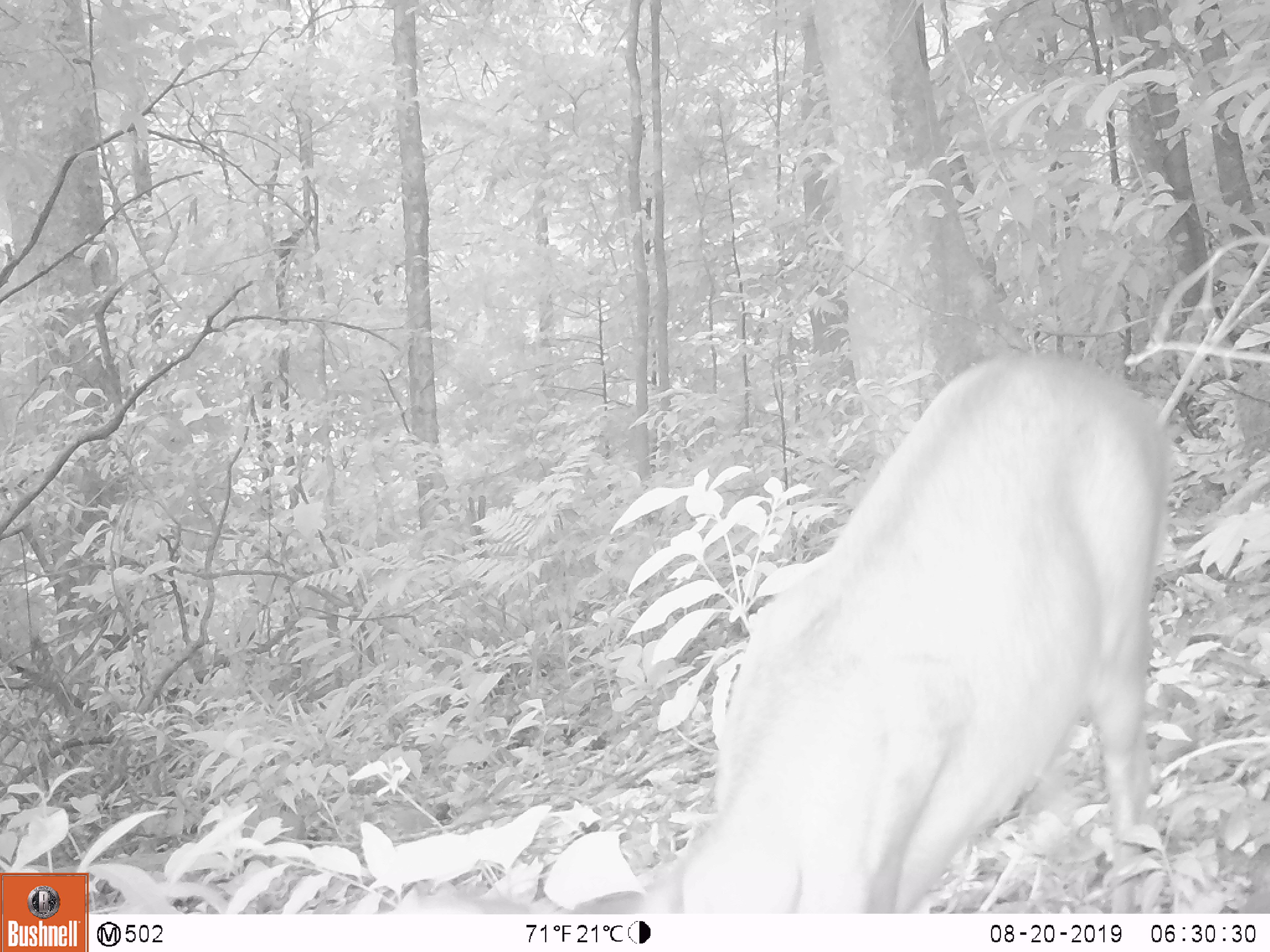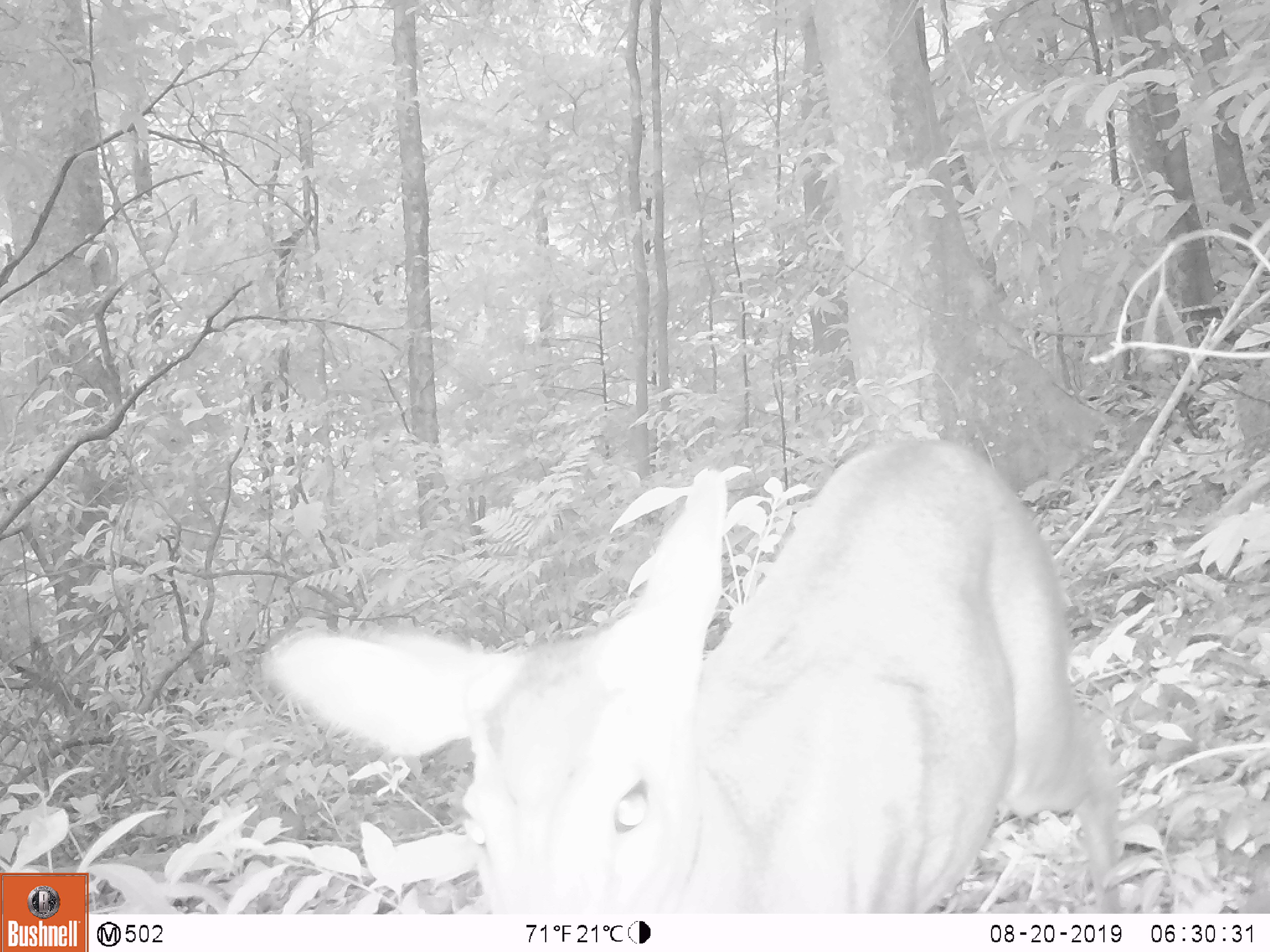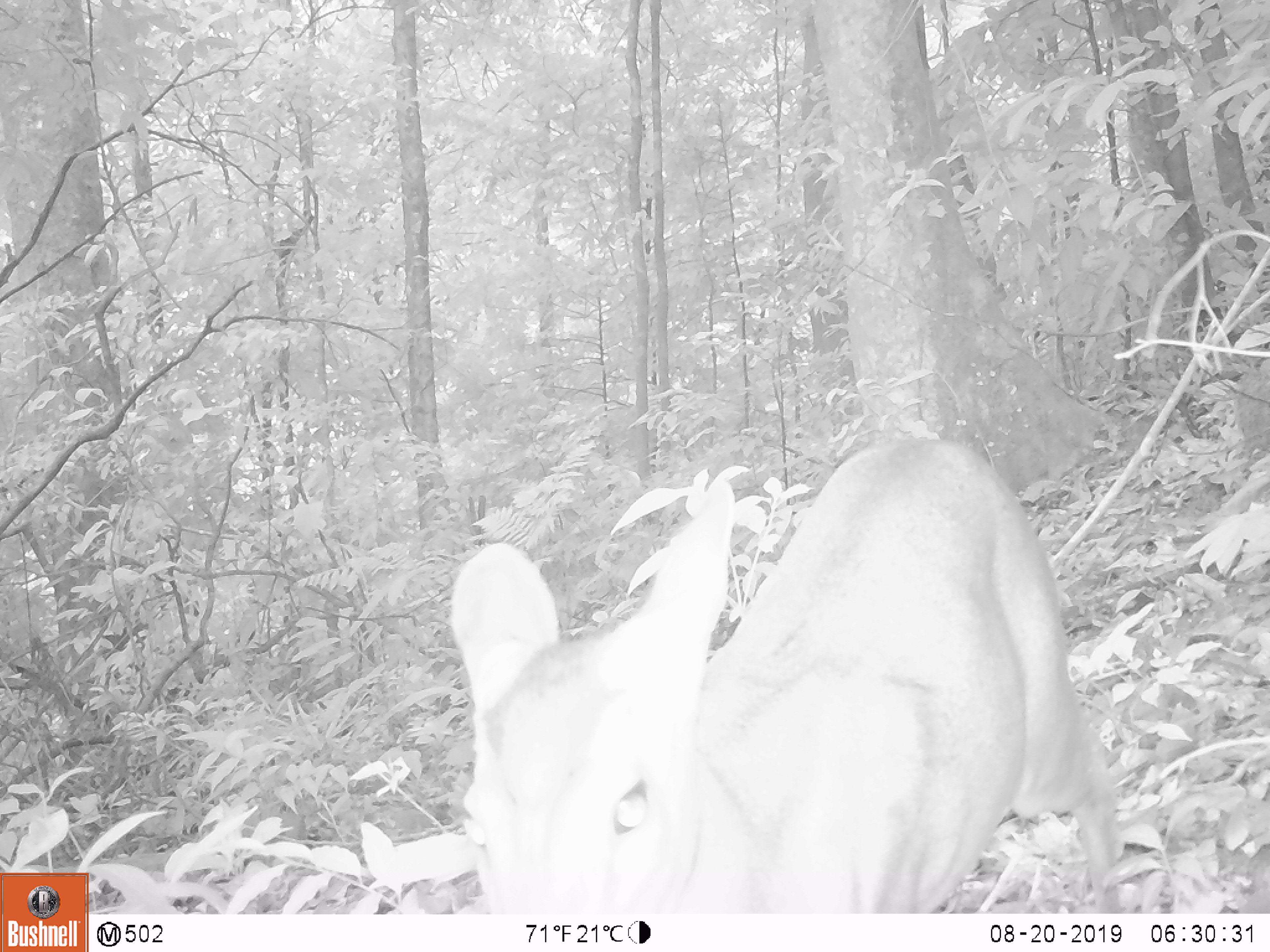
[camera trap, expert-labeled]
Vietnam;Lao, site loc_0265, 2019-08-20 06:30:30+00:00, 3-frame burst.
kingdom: Animalia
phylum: Chordata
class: Mammalia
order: Artiodactyla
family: Cervidae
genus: Muntiacus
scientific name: Muntiacus rooseveltorum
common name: roosevelt's muntjac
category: roosevelts muntjac group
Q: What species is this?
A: Roosevelts muntjac group (roosevelt's muntjac) (Muntiacus rooseveltorum).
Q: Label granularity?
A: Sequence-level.